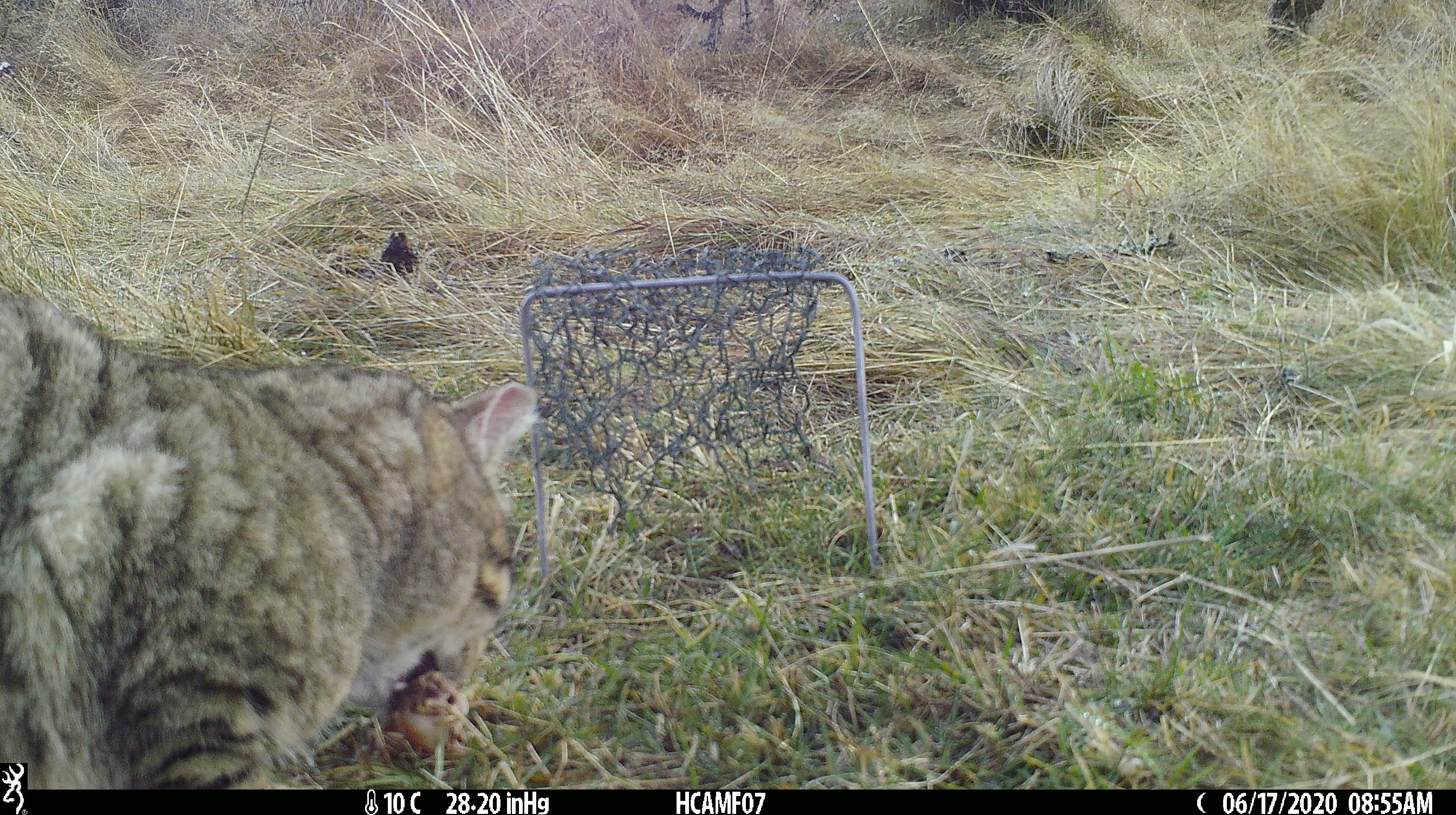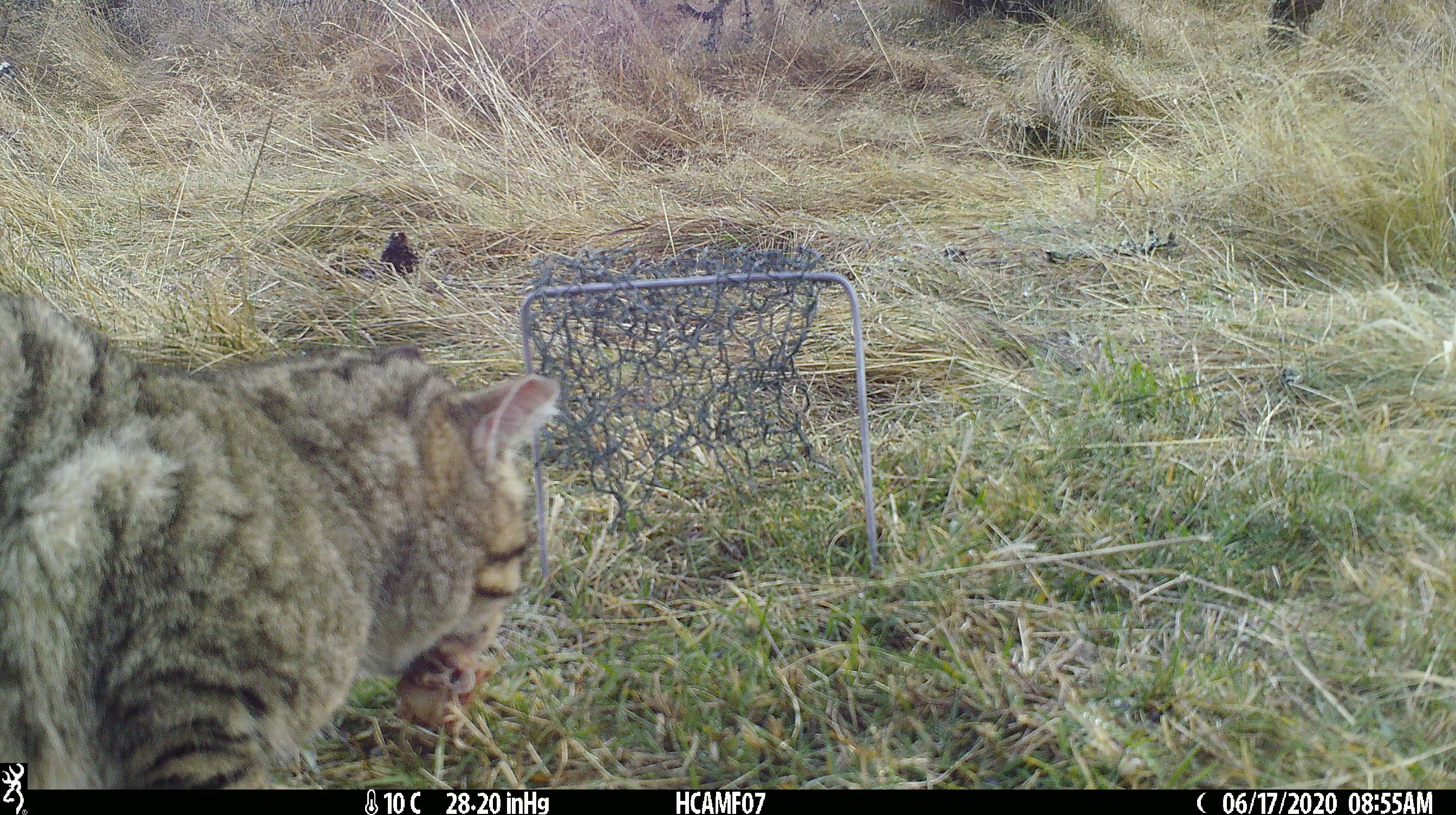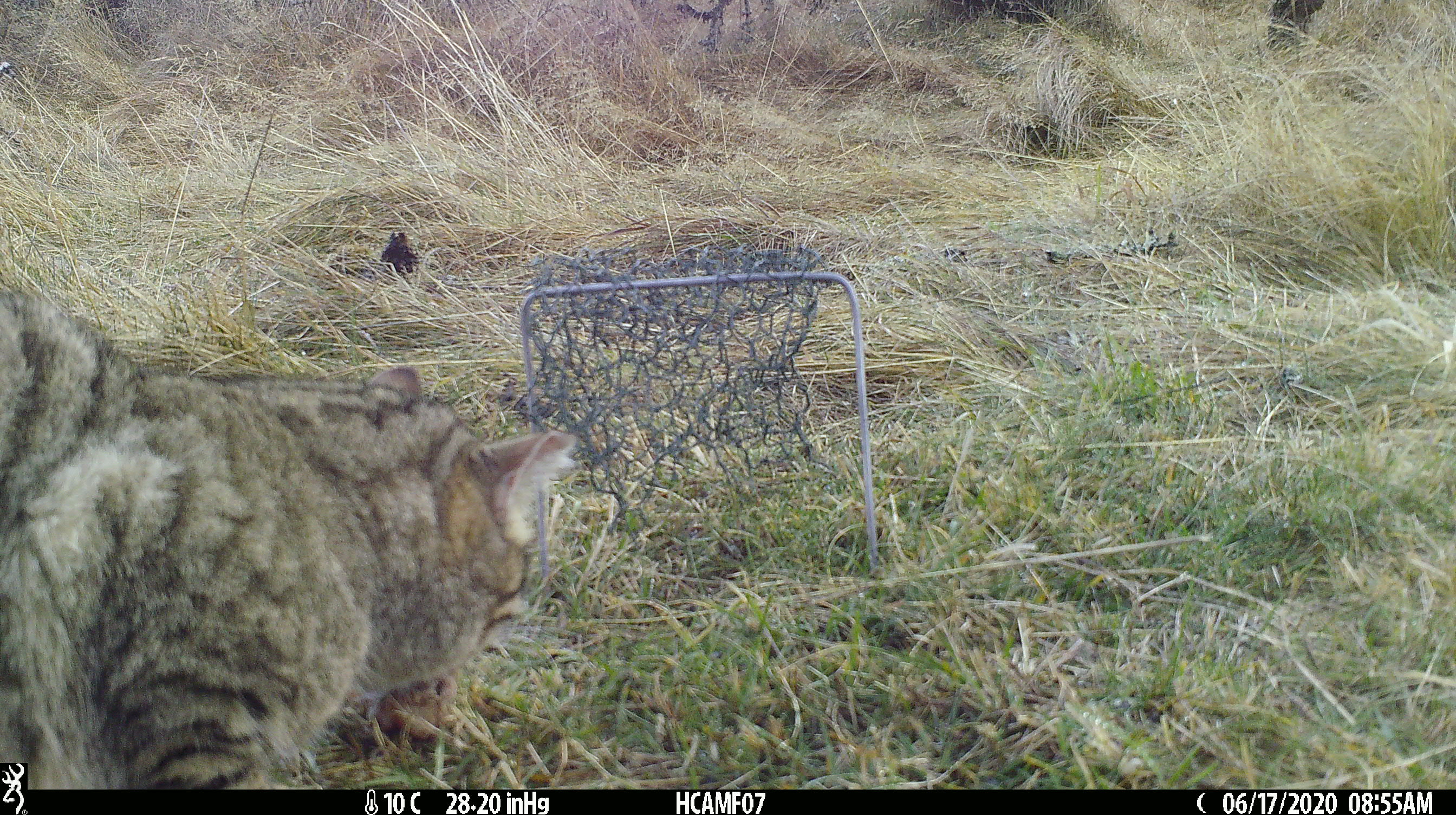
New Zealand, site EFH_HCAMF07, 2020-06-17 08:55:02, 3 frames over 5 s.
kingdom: Animalia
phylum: Chordata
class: Mammalia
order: Carnivora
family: Felidae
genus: Felis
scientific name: Felis catus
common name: domestic cat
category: cat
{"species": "cat (domestic cat) (Felis catus)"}